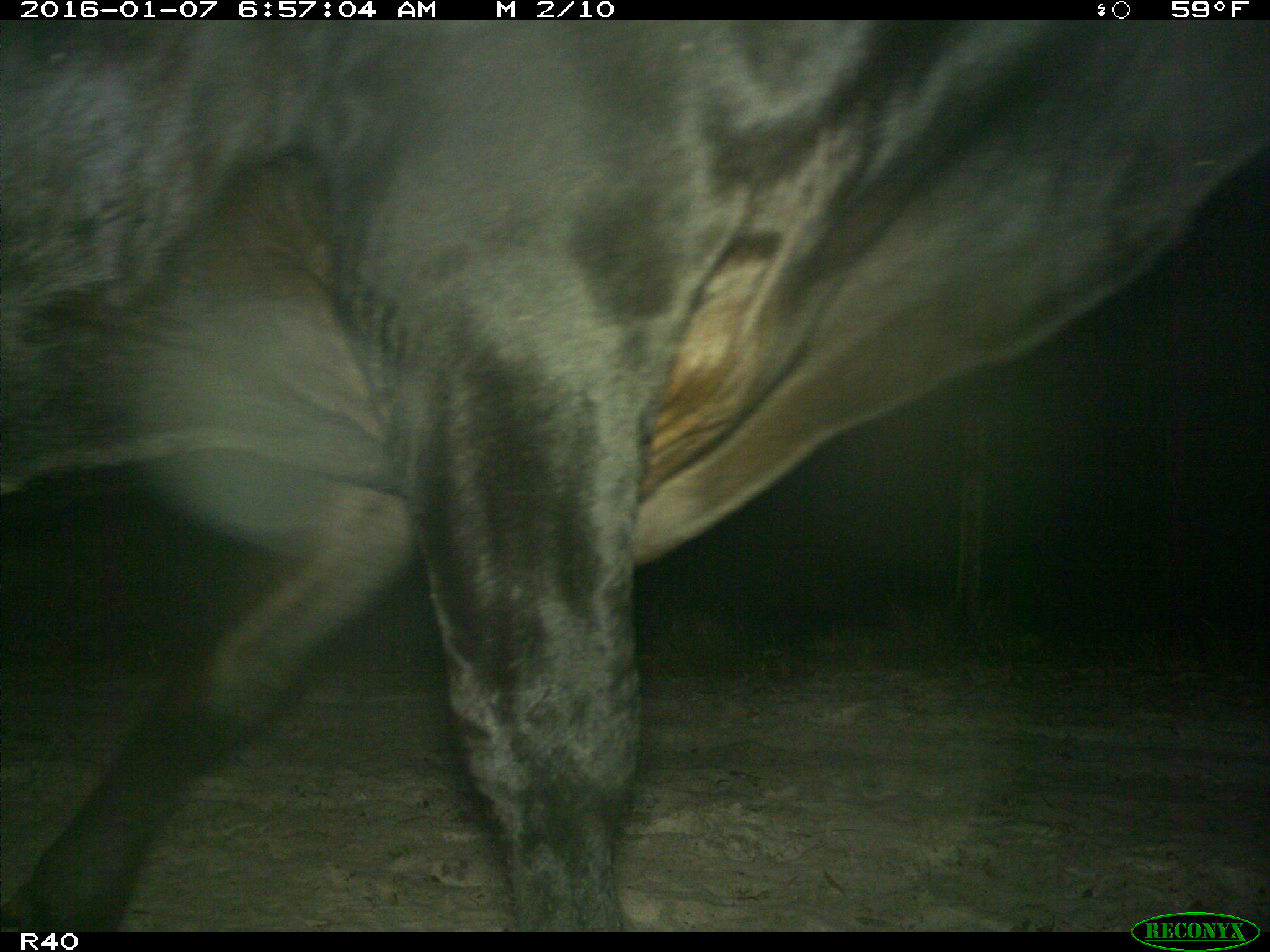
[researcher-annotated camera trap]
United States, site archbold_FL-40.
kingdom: Animalia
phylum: Chordata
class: Mammalia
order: Artiodactyla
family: Bovidae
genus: Bos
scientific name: Bos taurus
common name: domestic cow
Bos taurus (domestic cow).